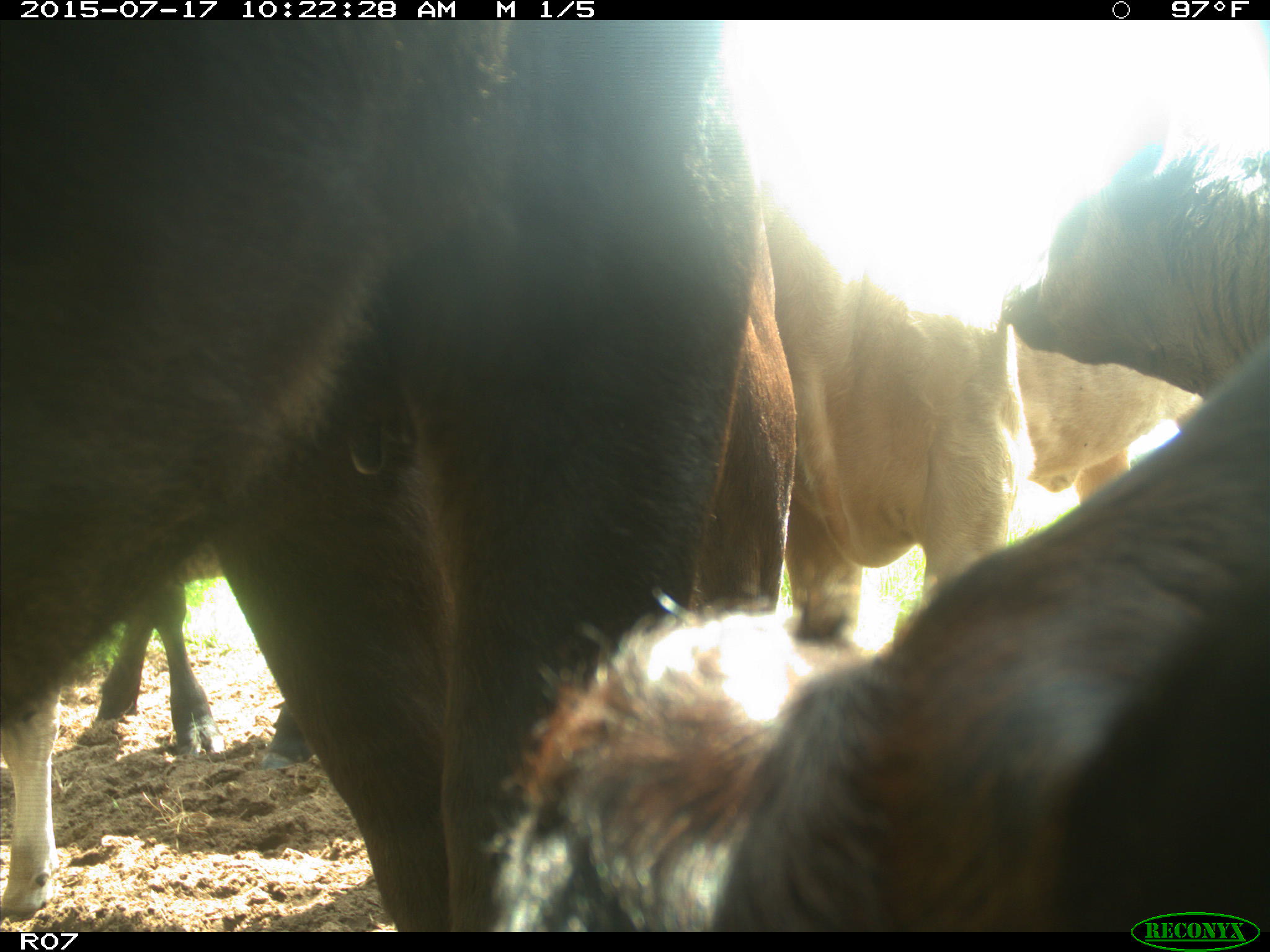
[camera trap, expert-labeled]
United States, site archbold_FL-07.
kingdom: Animalia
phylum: Chordata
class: Mammalia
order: Artiodactyla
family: Bovidae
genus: Bos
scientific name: Bos taurus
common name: domestic cow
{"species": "Bos taurus (domestic cow)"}